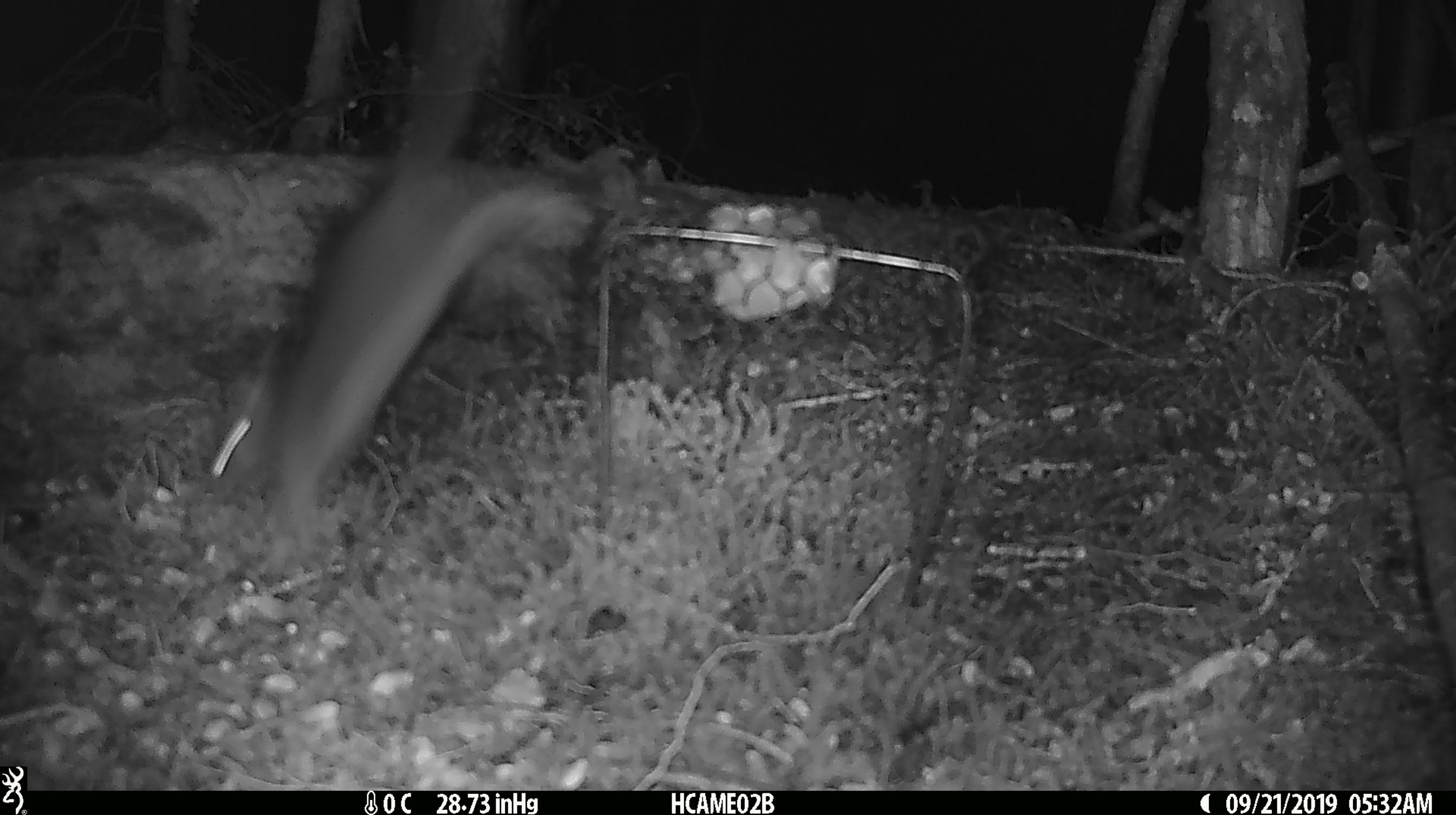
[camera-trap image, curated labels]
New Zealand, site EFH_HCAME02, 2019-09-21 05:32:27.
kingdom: Animalia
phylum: Chordata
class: Mammalia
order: Rodentia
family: Muridae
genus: Rattus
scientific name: Rattus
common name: rat